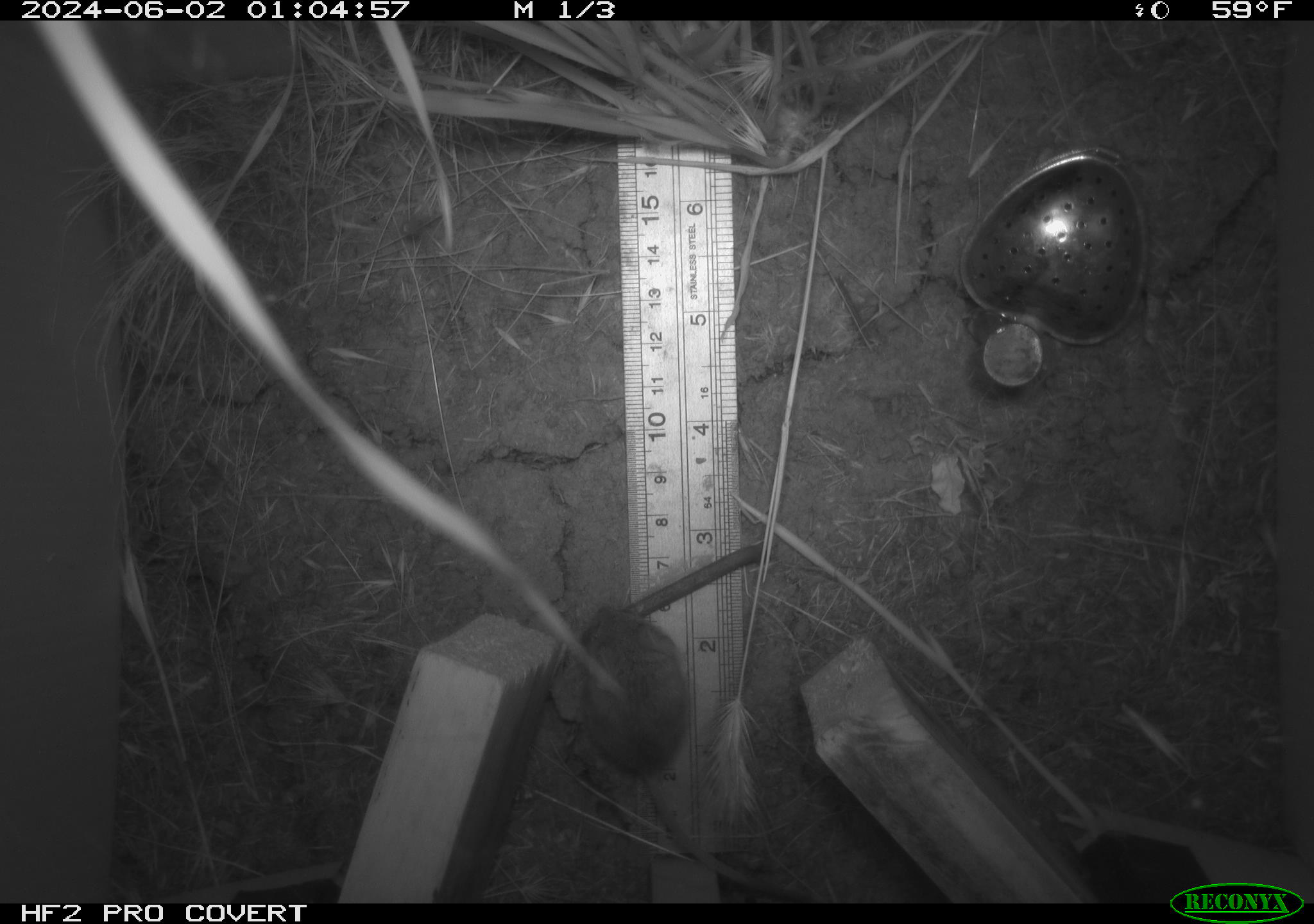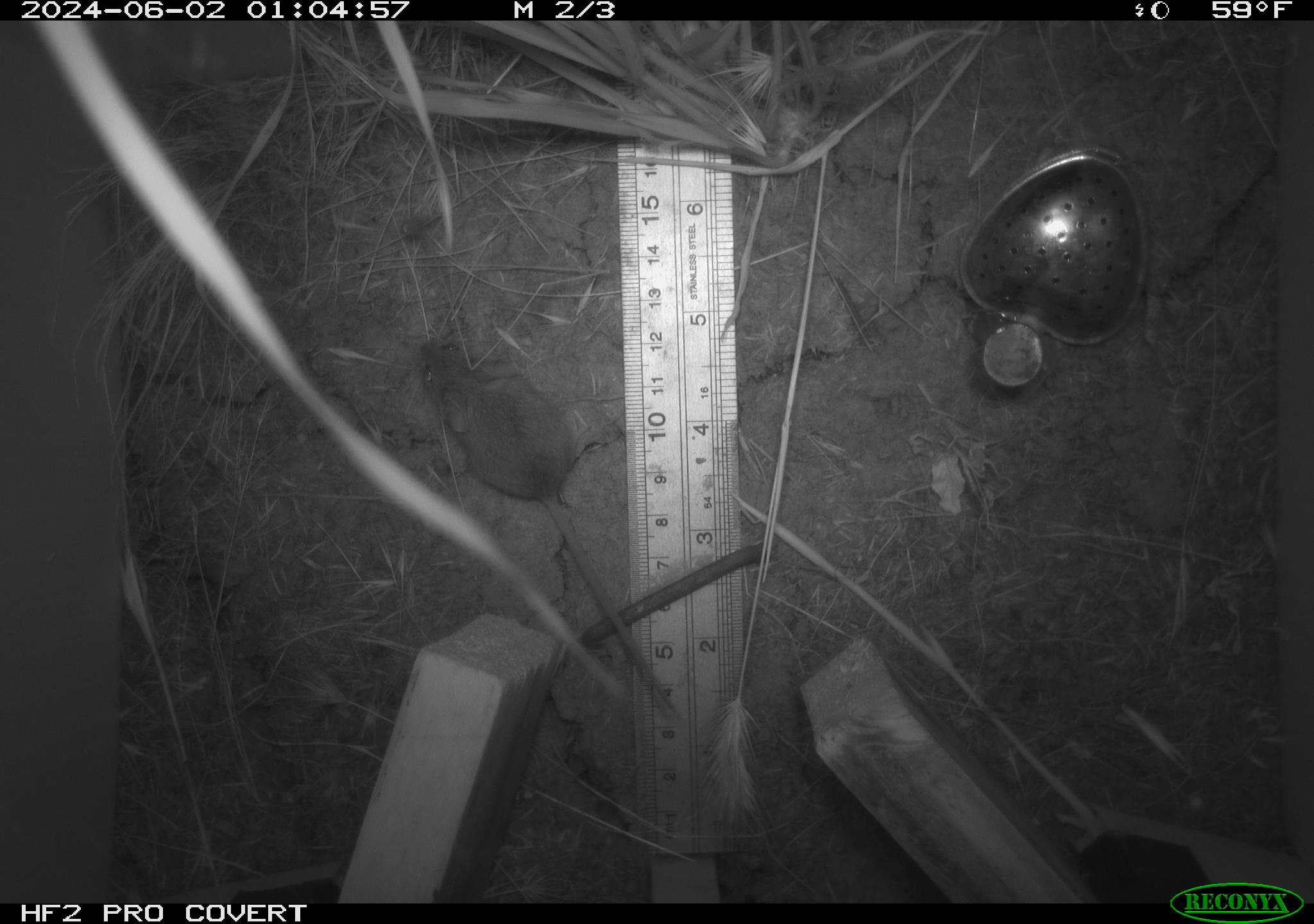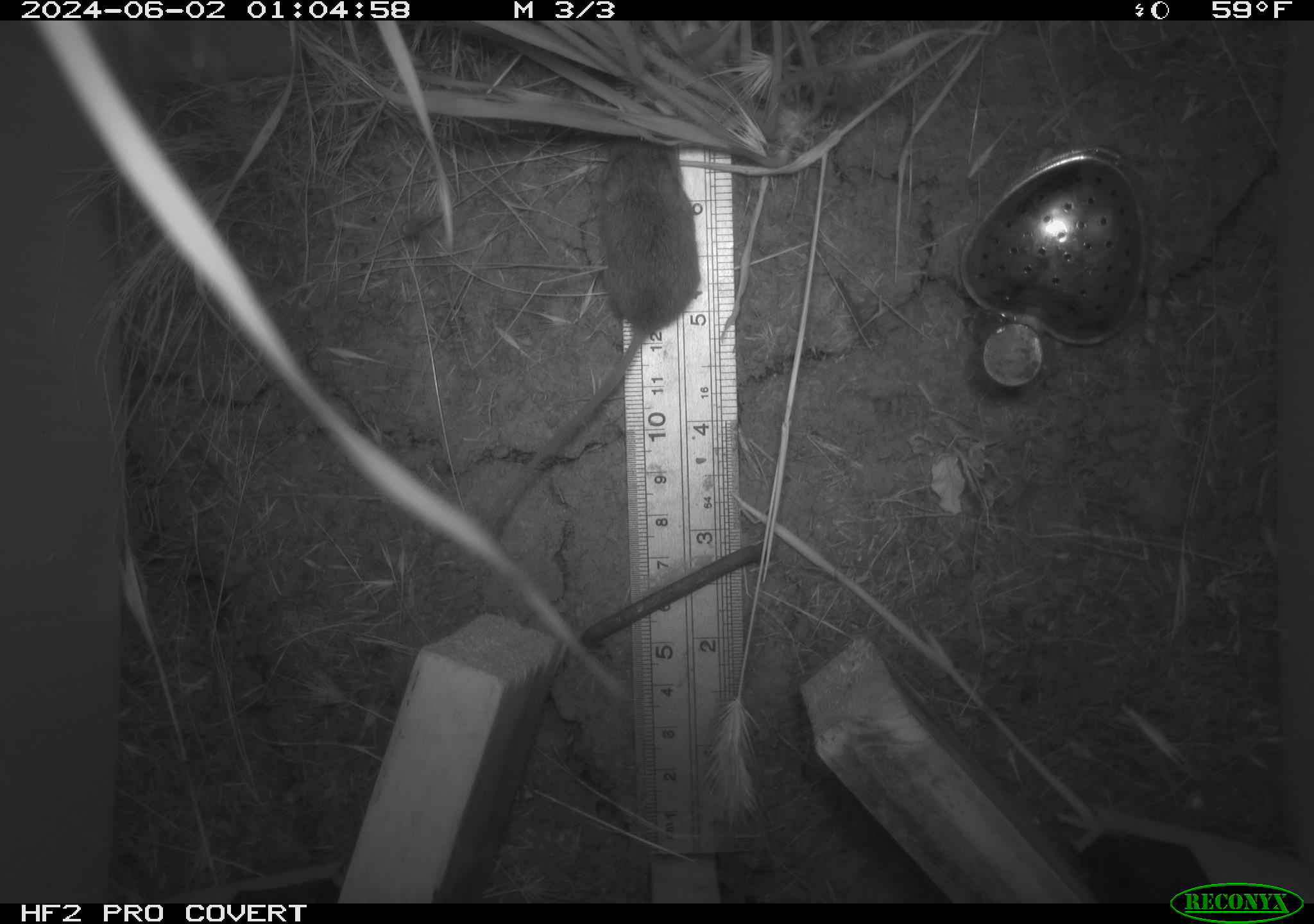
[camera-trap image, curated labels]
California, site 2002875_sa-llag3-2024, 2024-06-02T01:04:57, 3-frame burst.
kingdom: Animalia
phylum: Chordata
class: Mammalia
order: Rodentia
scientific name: Rodentia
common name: rodent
Rodent (Rodentia).